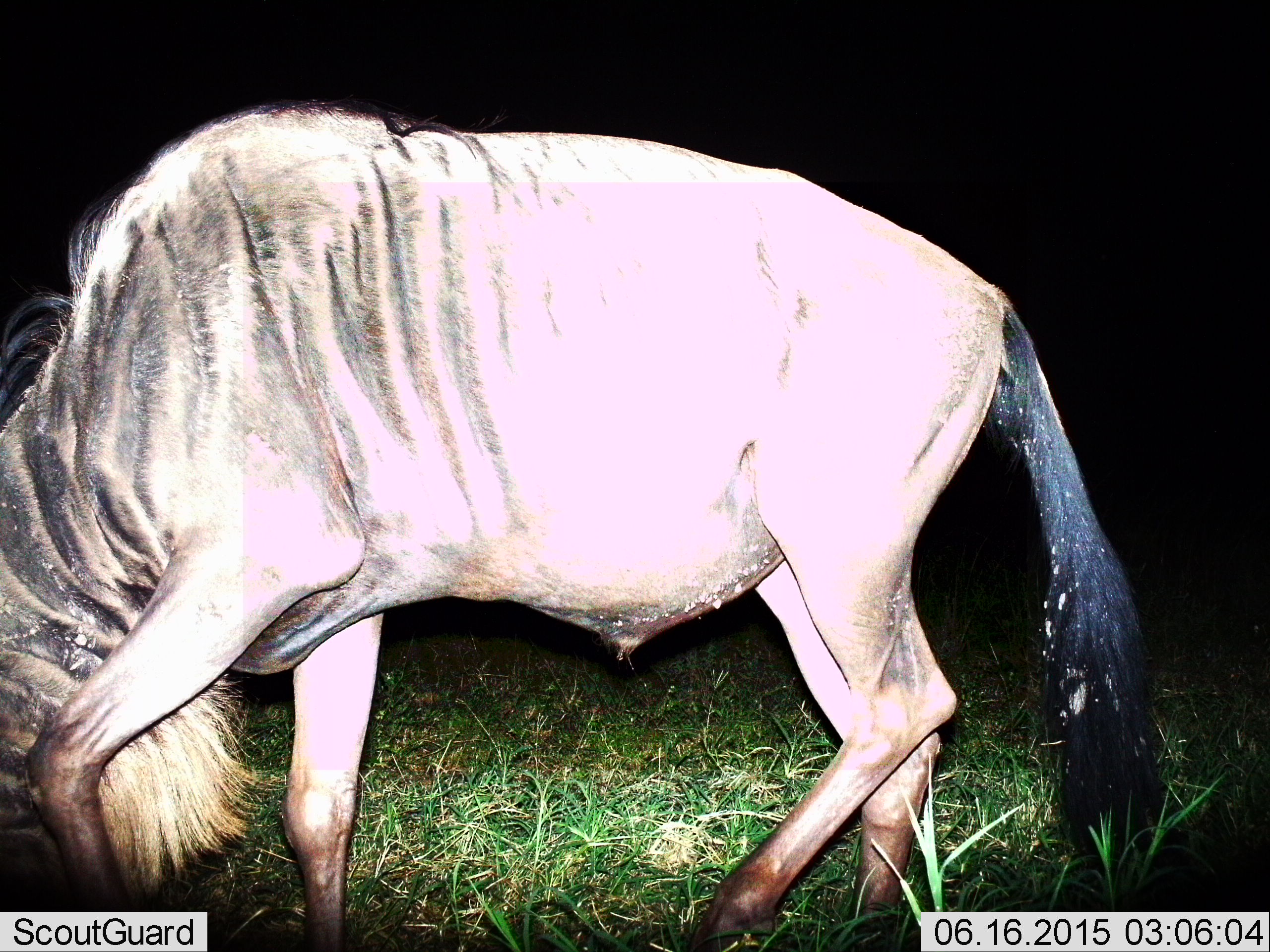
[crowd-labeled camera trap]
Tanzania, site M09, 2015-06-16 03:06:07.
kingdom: Animalia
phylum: Chordata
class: Mammalia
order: Artiodactyla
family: Bovidae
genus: Connochaetes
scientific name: Connochaetes taurinus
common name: blue wildebeest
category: wildebeest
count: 1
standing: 30%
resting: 0%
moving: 40%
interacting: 0%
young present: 0%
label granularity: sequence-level